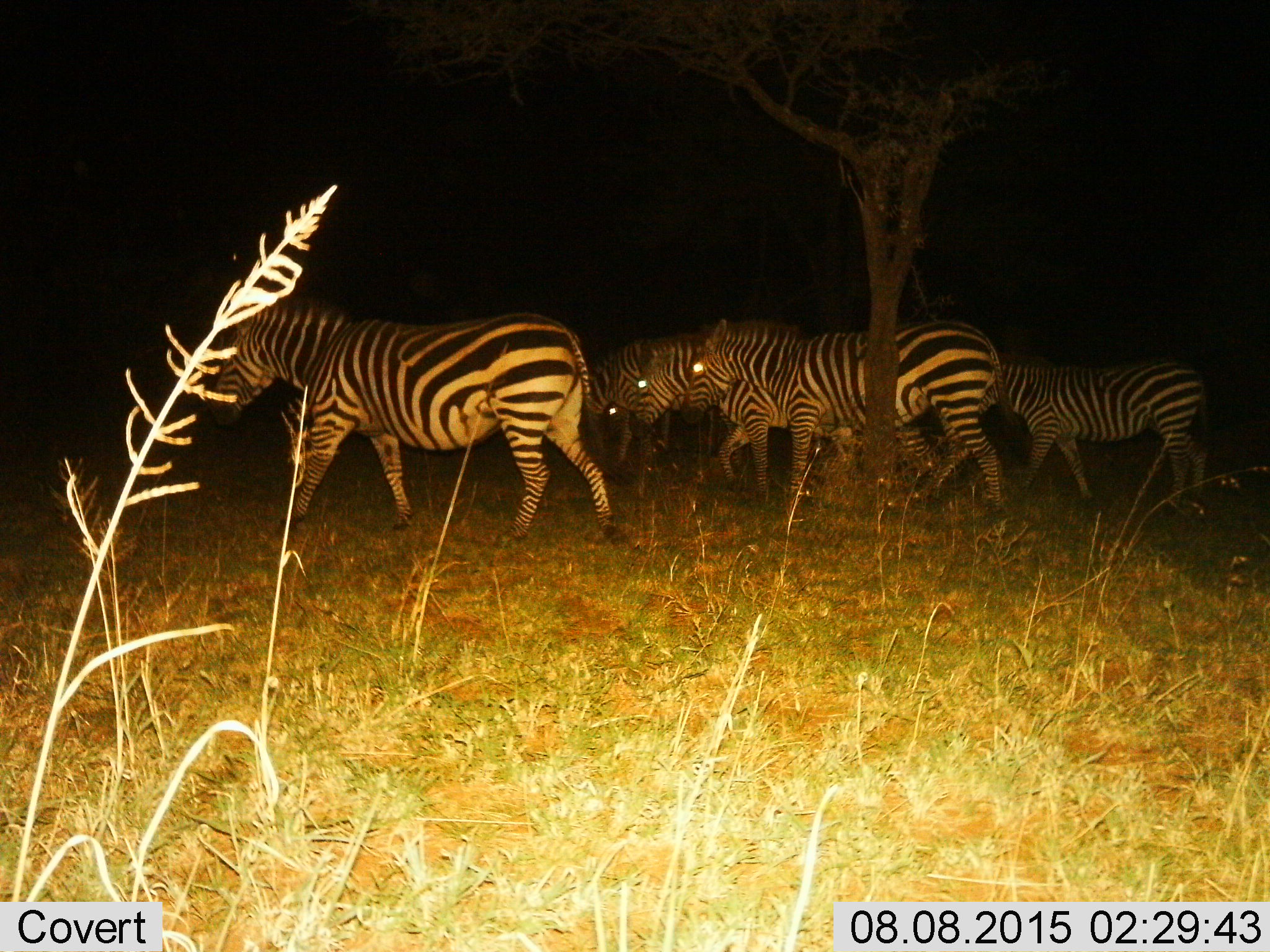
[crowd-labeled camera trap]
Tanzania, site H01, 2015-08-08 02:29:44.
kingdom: Animalia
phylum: Chordata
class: Mammalia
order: Perissodactyla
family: Equidae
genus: Equus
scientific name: Equus quagga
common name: plains zebra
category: zebra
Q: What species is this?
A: Zebra (plains zebra) (Equus quagga).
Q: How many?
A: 5.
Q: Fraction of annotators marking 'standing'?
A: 30%.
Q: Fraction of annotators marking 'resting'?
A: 0%.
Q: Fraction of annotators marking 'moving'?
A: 90%.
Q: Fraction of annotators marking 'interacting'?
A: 10%.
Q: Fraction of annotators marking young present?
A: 0%.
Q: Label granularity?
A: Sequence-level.